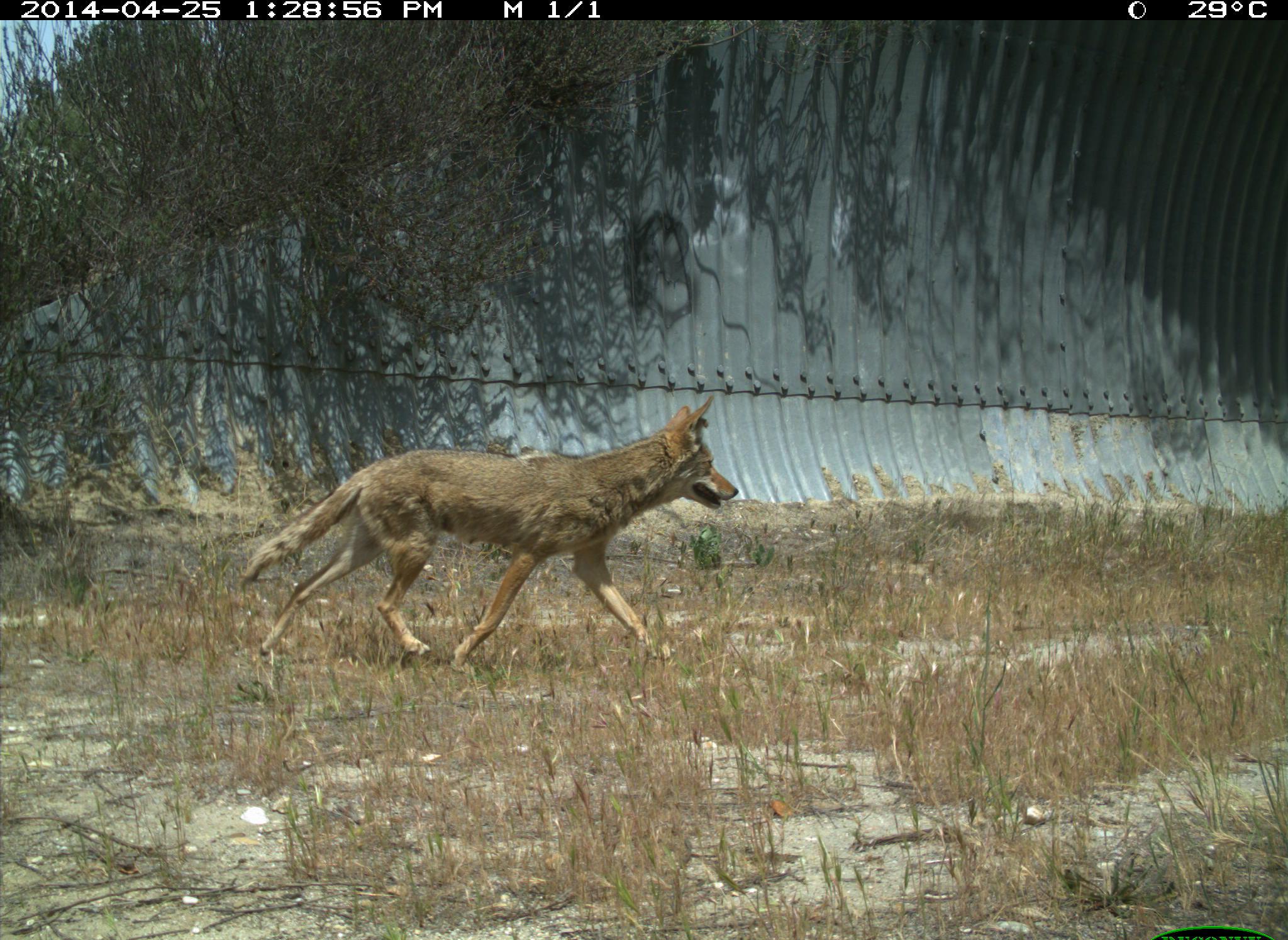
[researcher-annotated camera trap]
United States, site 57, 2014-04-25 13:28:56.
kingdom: Animalia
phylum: Chordata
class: Mammalia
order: Carnivora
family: Canidae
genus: Canis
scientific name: Canis latrans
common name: coyote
Coyote (Canis latrans).